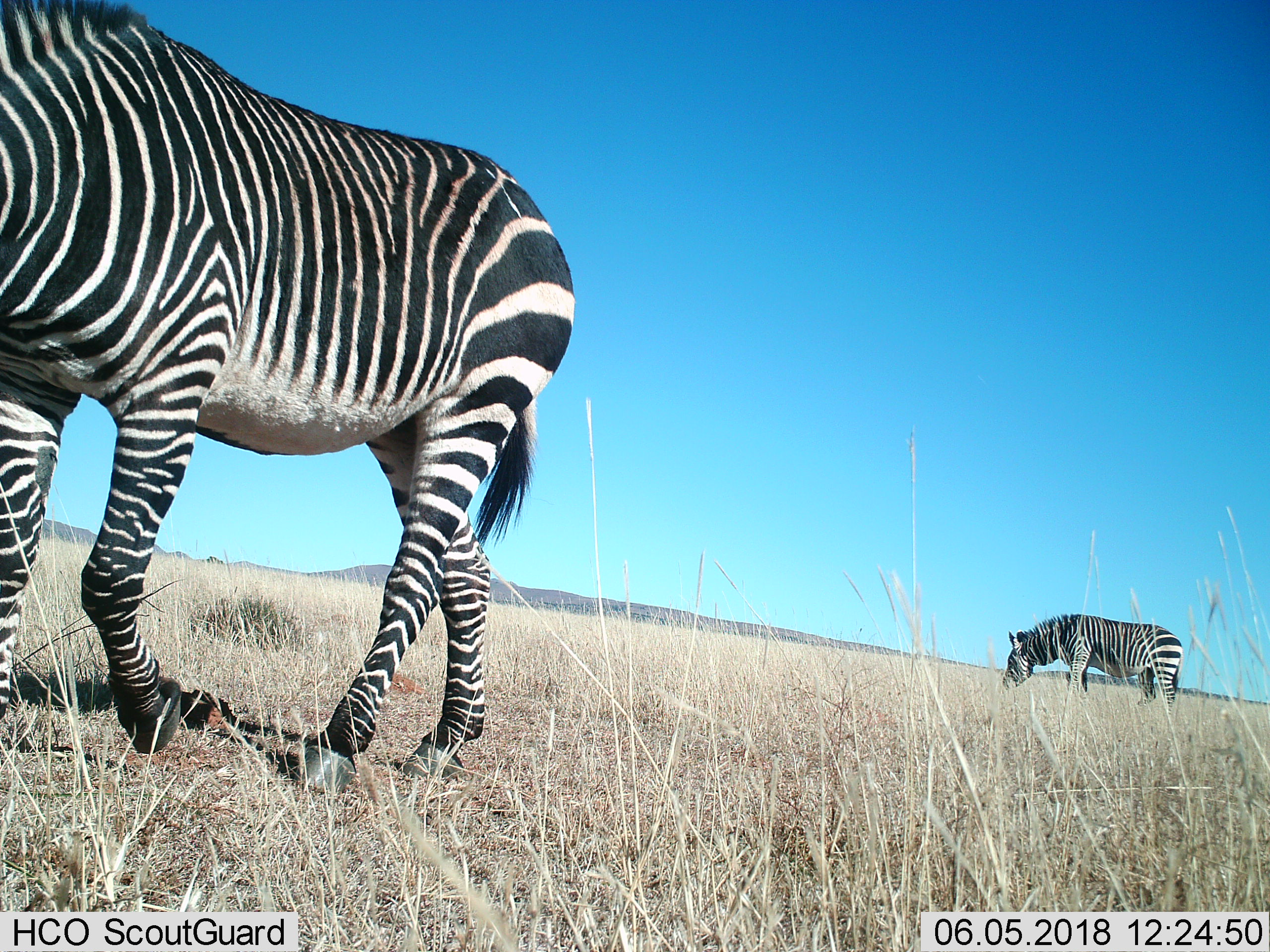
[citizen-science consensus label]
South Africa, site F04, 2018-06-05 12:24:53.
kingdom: Animalia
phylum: Chordata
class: Mammalia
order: Perissodactyla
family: Equidae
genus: Equus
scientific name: Equus zebra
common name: mountain zebra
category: zebramountain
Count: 2.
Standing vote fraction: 29%.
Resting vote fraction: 0%.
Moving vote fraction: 43%.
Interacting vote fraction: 0%.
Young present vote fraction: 0%.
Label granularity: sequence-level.